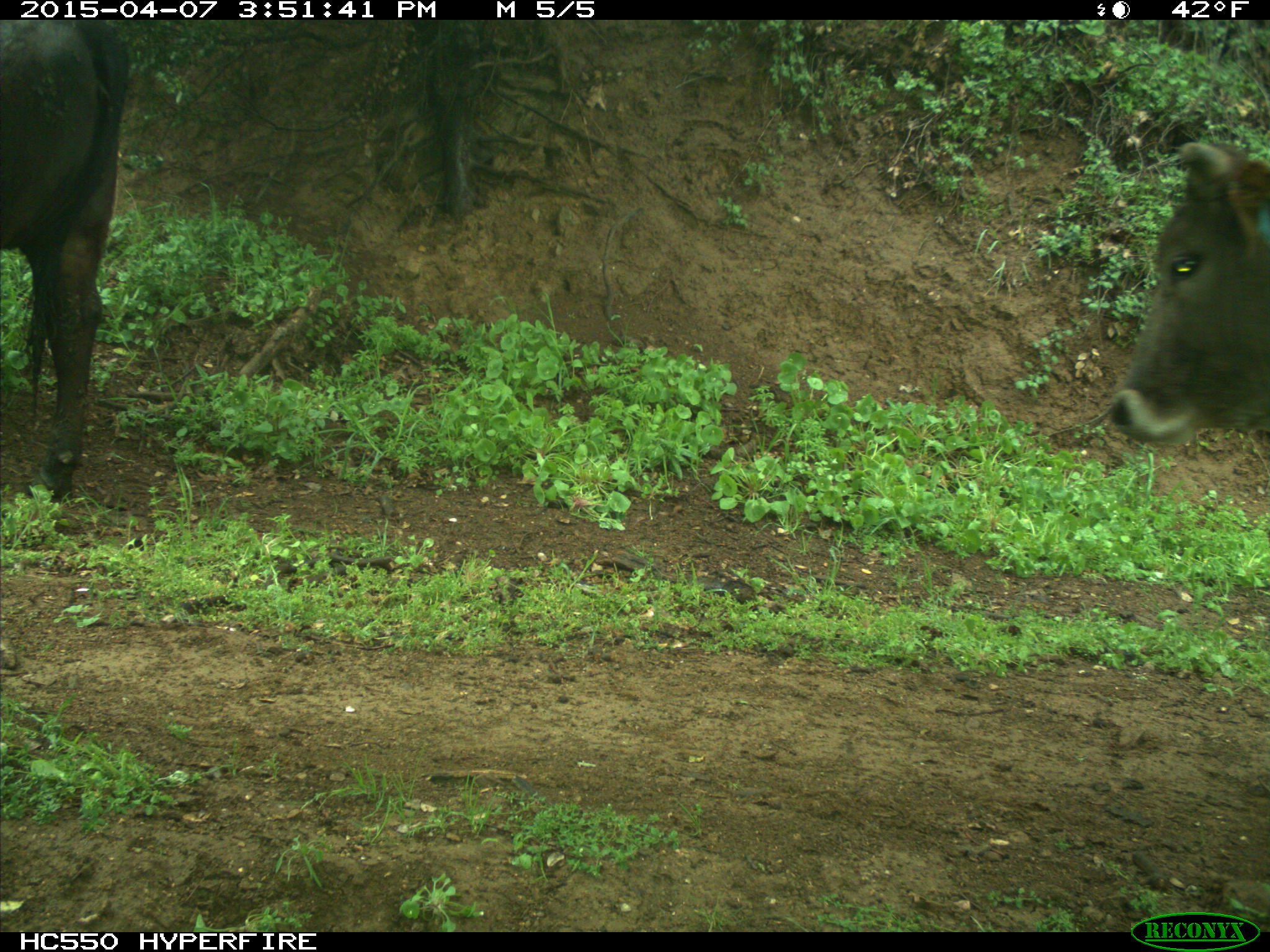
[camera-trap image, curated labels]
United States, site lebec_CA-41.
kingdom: Animalia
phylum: Chordata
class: Mammalia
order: Artiodactyla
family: Bovidae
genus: Bos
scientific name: Bos taurus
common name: domestic cow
Bos taurus (domestic cow).